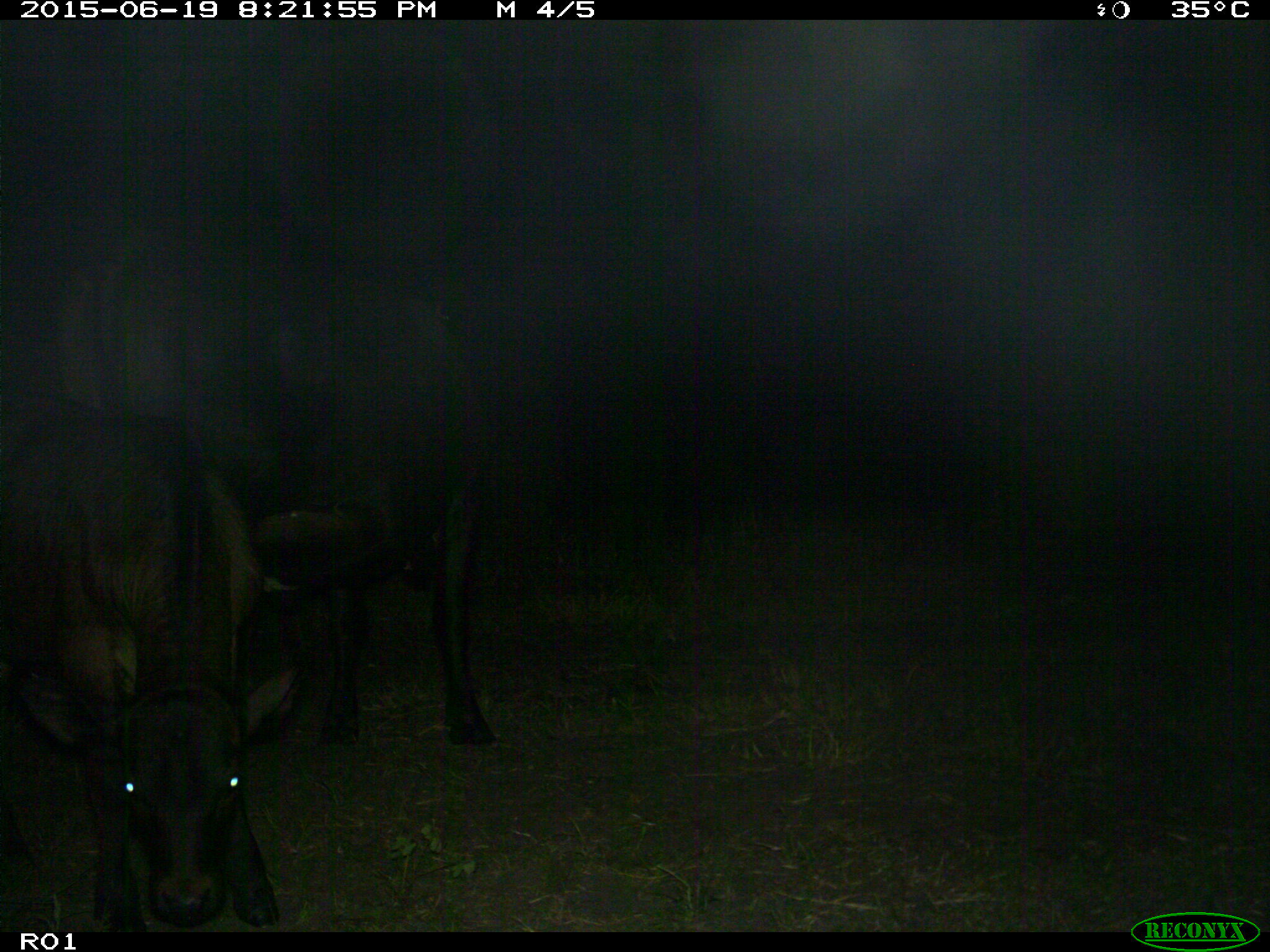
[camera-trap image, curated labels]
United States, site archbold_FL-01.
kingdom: Animalia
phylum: Chordata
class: Mammalia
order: Artiodactyla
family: Bovidae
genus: Bos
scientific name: Bos taurus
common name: domestic cow